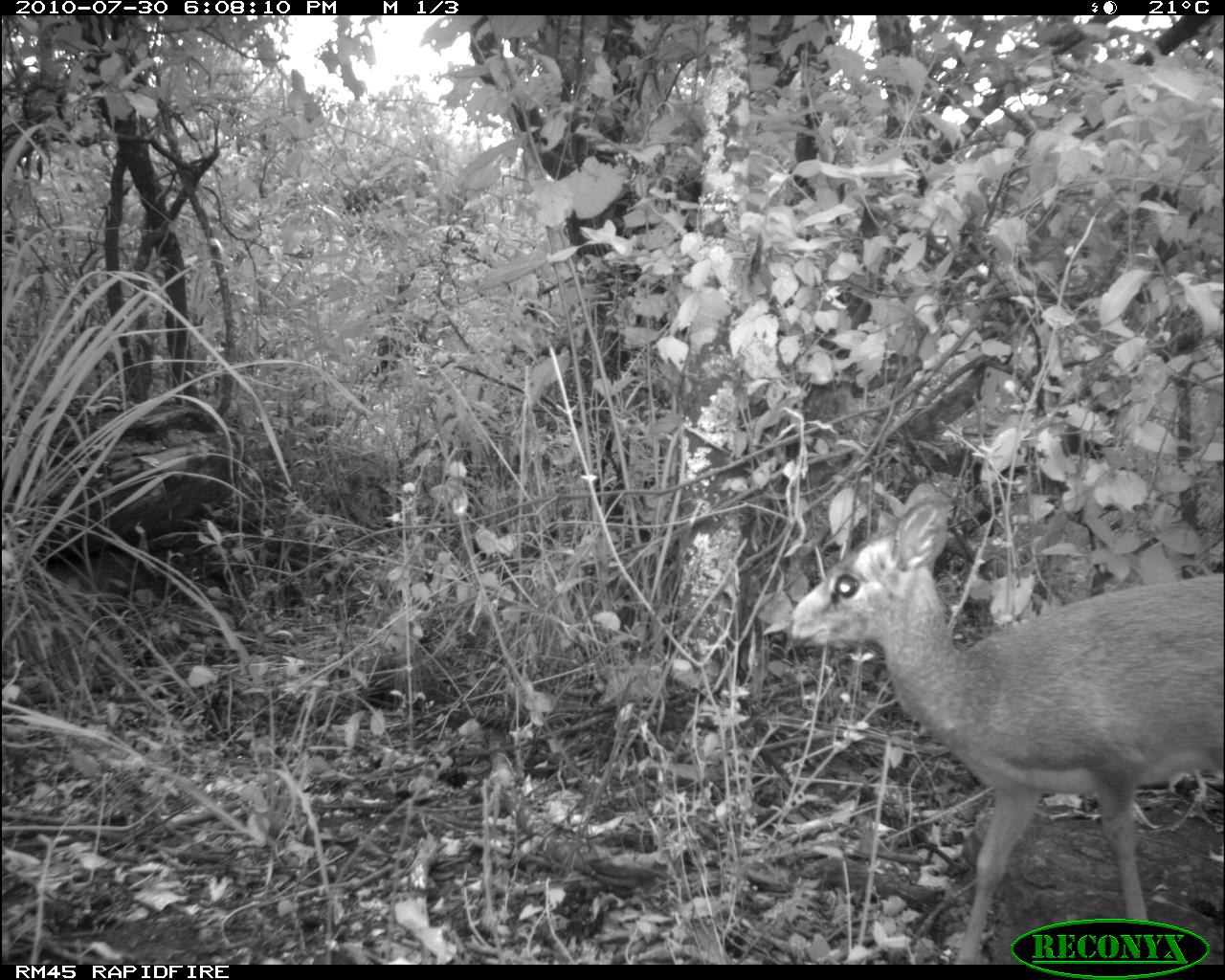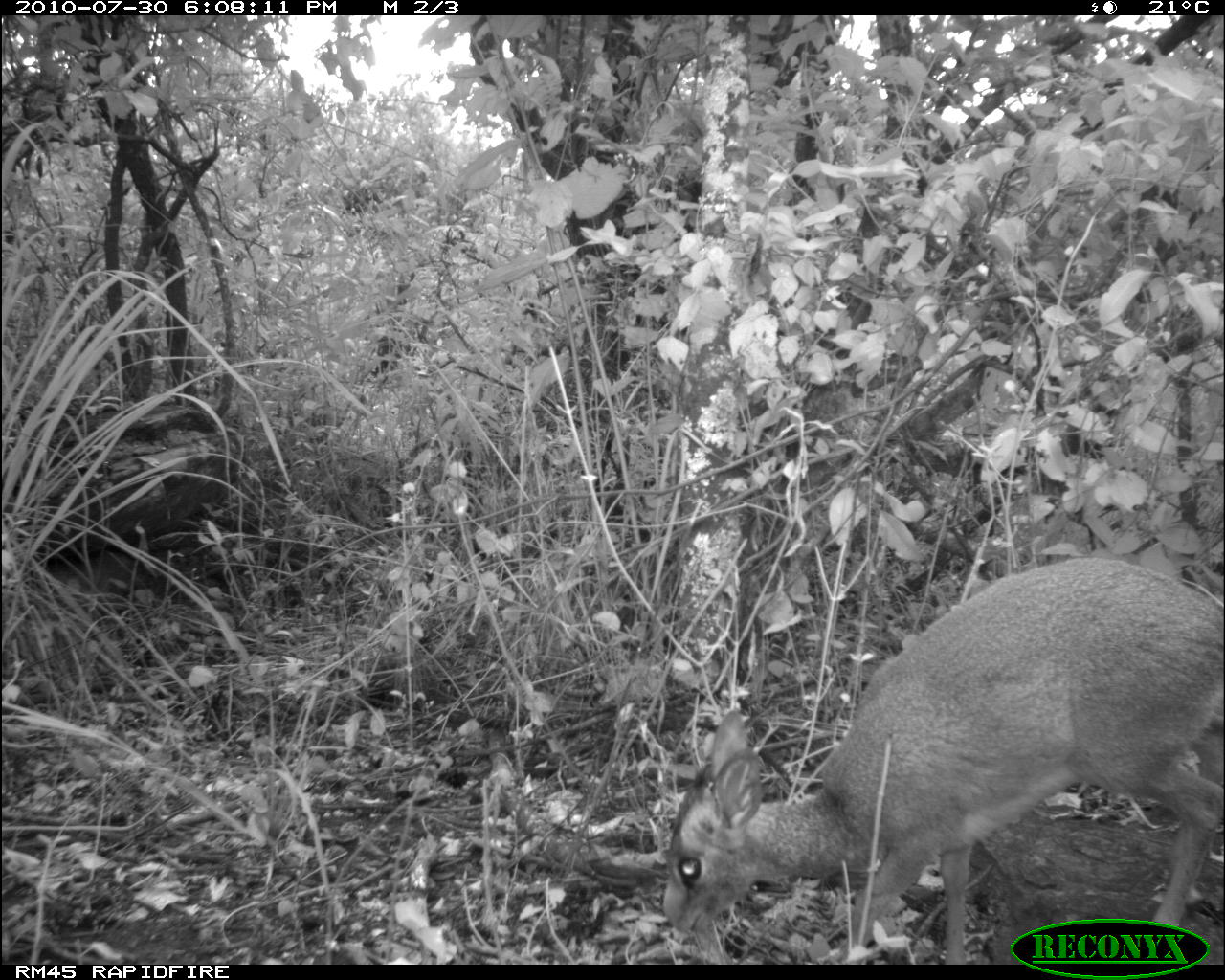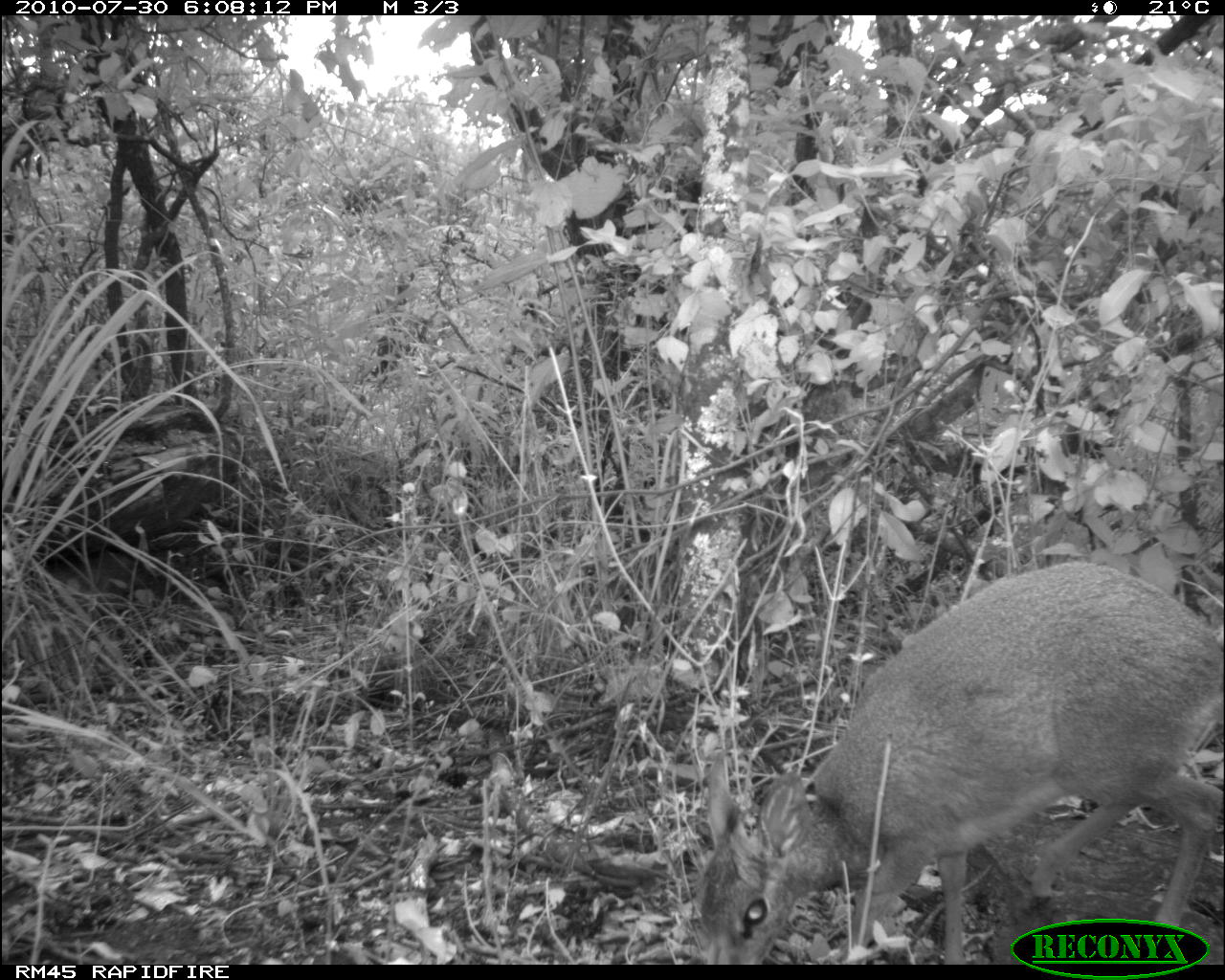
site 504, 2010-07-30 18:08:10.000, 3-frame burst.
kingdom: Animalia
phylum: Chordata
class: Mammalia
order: Artiodactyla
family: Bovidae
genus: Madoqua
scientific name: Madoqua guentheri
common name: günther's dik-dik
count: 1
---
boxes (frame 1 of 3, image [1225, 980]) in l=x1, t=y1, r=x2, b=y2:
madoqua guentheri: l=790, t=481, r=1223, b=963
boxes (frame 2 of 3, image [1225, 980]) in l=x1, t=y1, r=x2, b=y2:
madoqua guentheri: l=659, t=554, r=1224, b=962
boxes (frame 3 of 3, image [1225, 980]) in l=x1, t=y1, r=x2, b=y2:
madoqua guentheri: l=689, t=553, r=1225, b=961